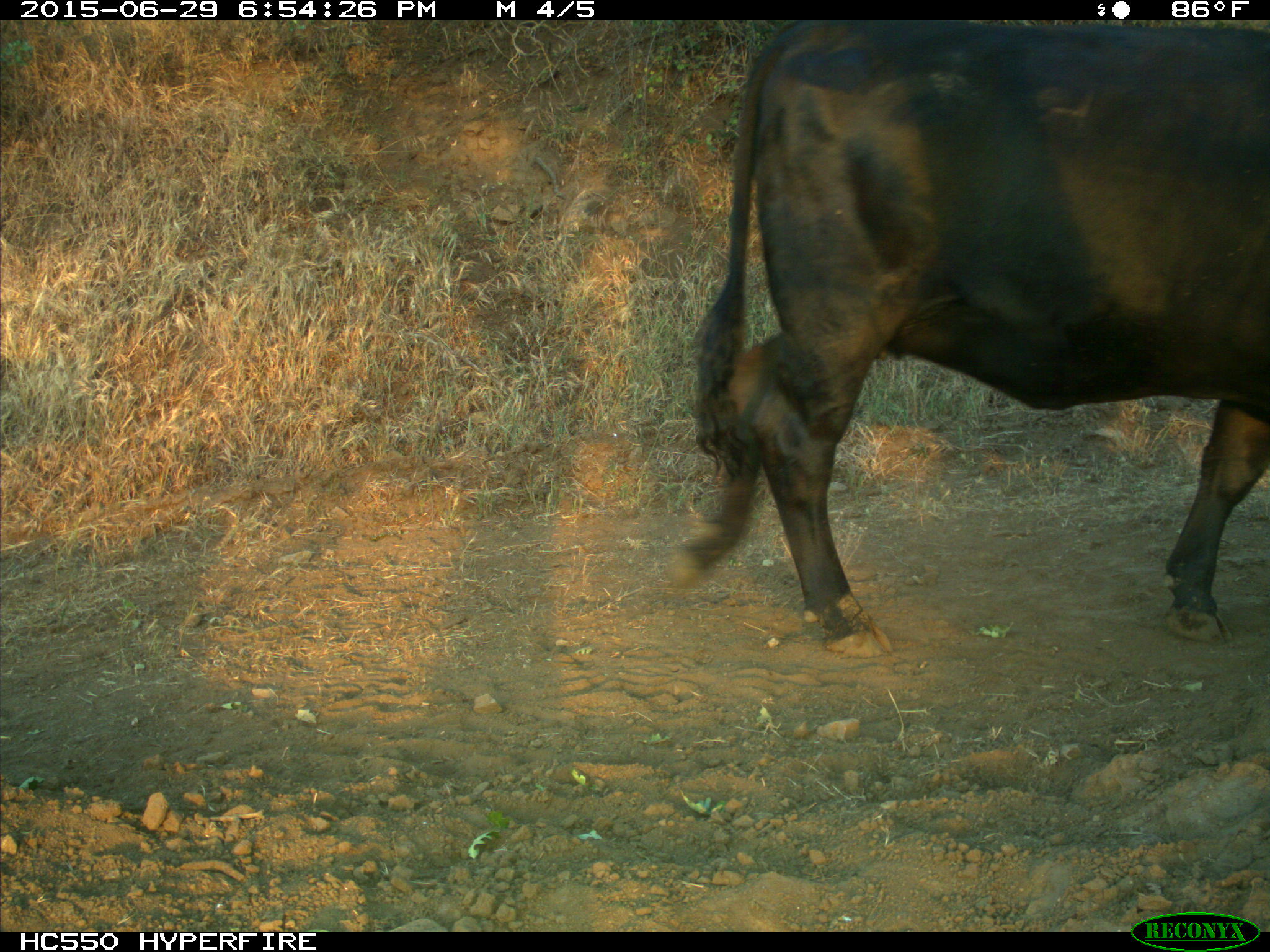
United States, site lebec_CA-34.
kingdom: Animalia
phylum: Chordata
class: Mammalia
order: Artiodactyla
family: Bovidae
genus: Bos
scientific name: Bos taurus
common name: domestic cow